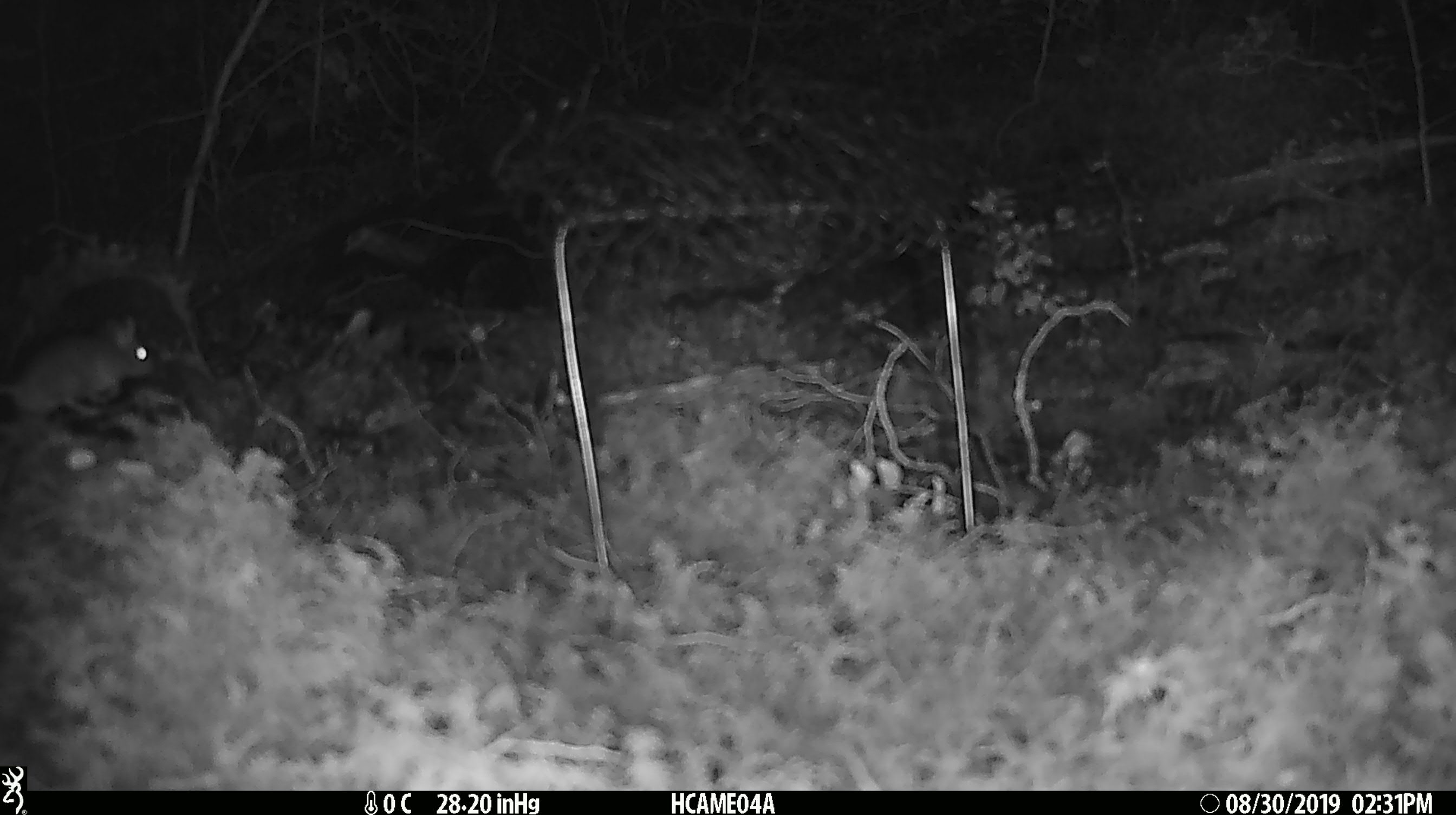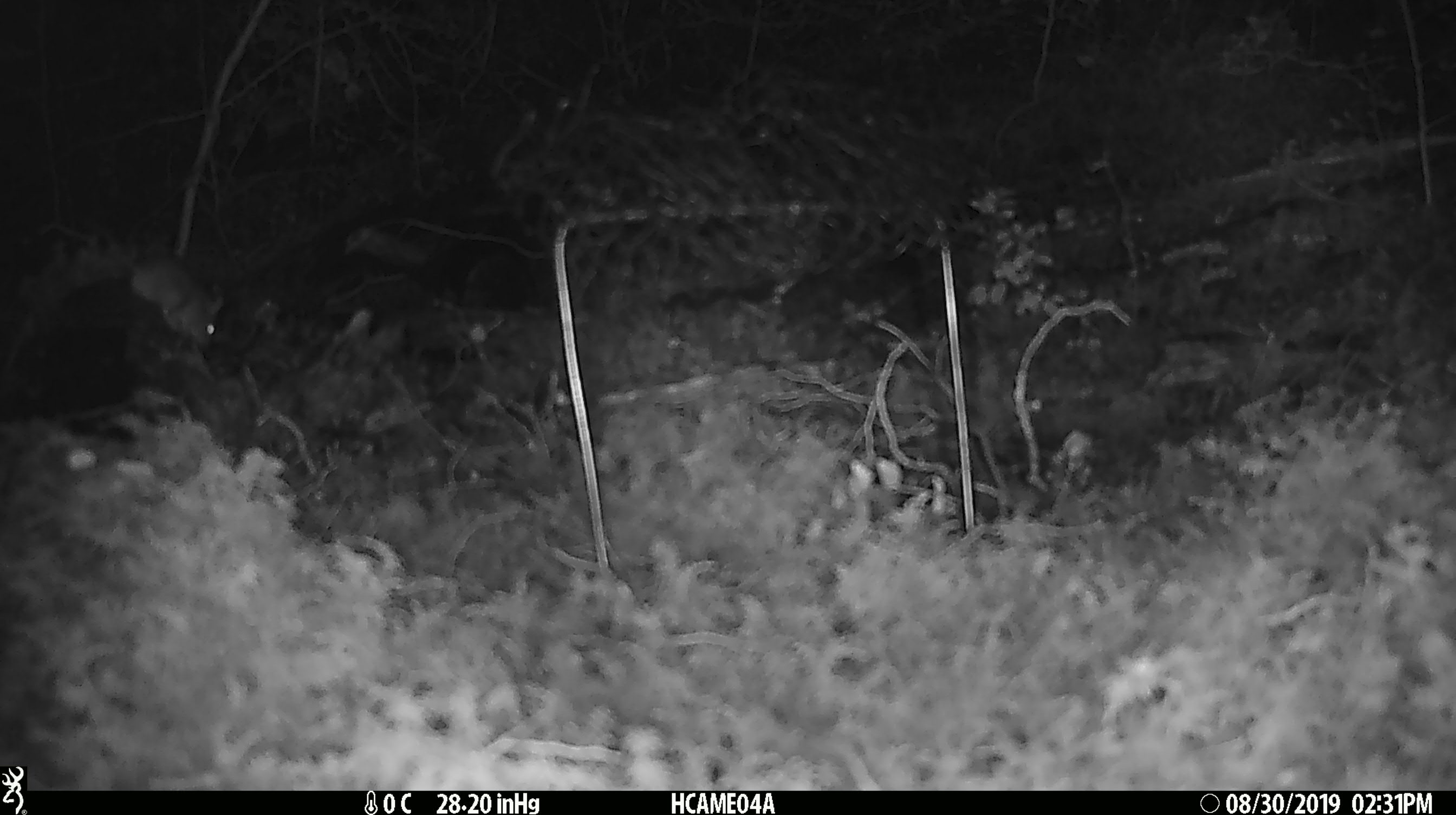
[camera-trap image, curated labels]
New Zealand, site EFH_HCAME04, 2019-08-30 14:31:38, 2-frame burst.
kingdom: Animalia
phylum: Chordata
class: Mammalia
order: Rodentia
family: Muridae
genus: Mus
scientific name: Mus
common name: mouse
Mouse (Mus).